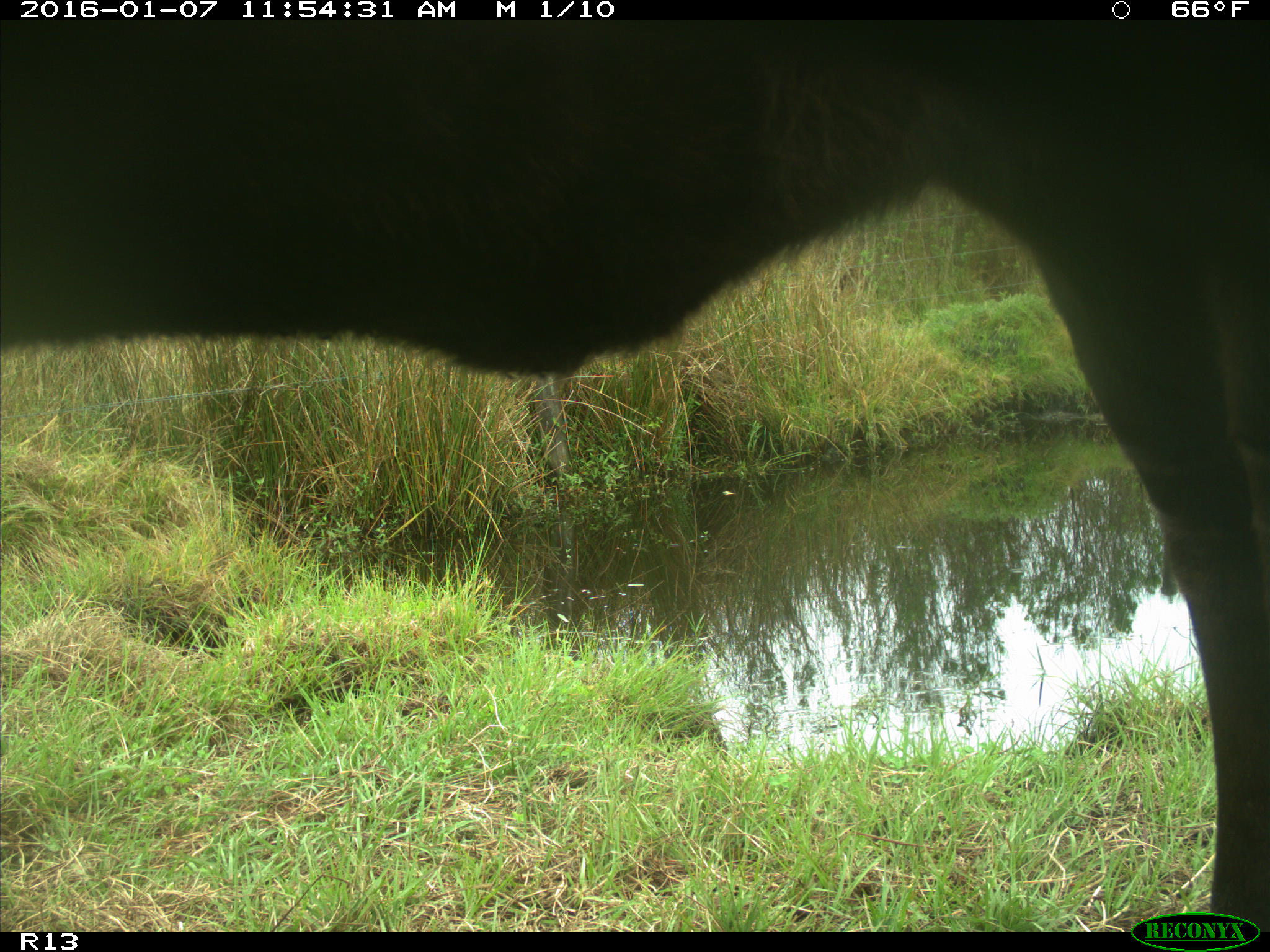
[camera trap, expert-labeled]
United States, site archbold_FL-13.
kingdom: Animalia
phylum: Chordata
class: Mammalia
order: Artiodactyla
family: Bovidae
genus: Bos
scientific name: Bos taurus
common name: domestic cow